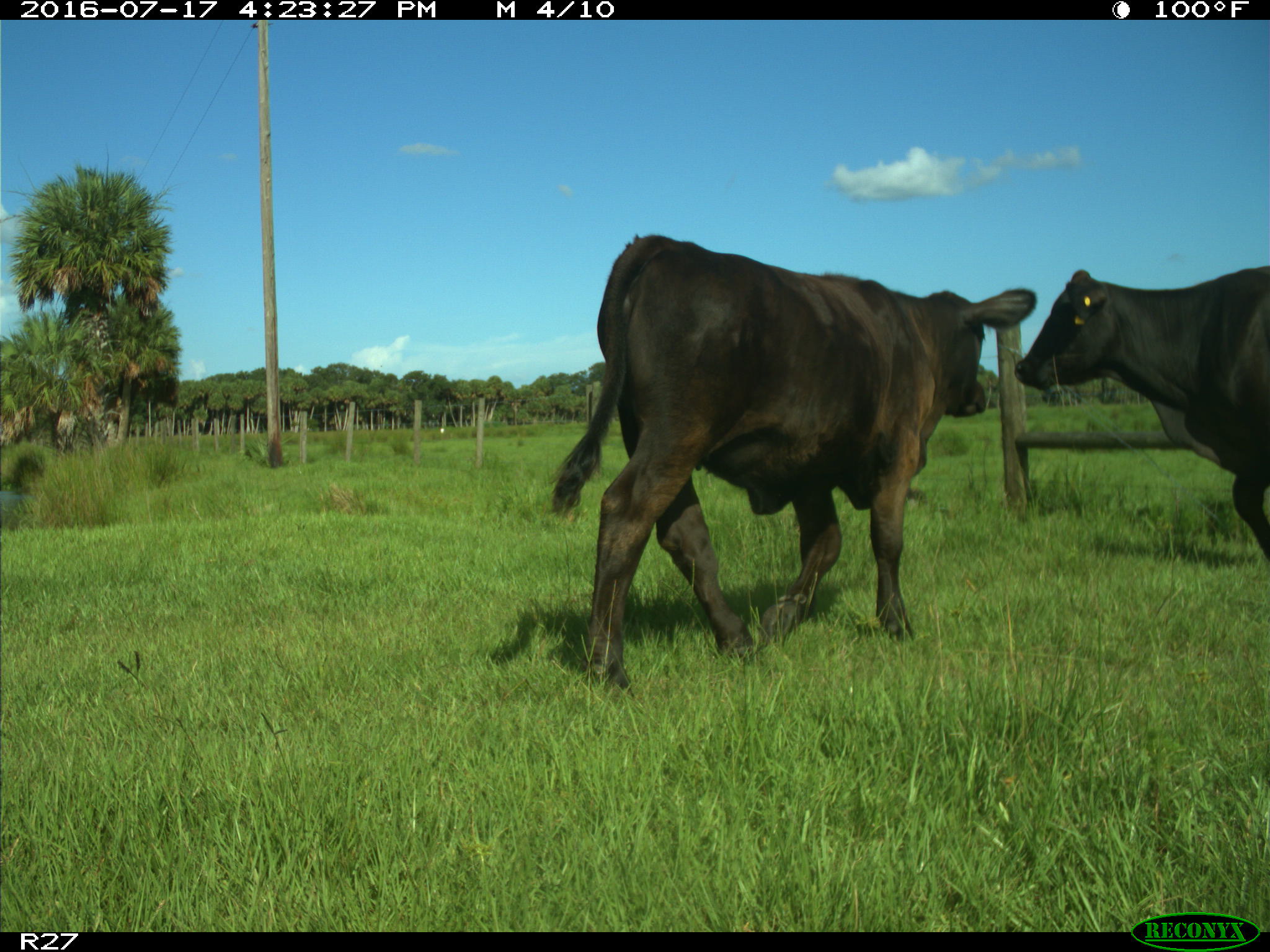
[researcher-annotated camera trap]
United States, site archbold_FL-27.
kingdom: Animalia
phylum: Chordata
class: Mammalia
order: Artiodactyla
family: Bovidae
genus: Bos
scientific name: Bos taurus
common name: domestic cow